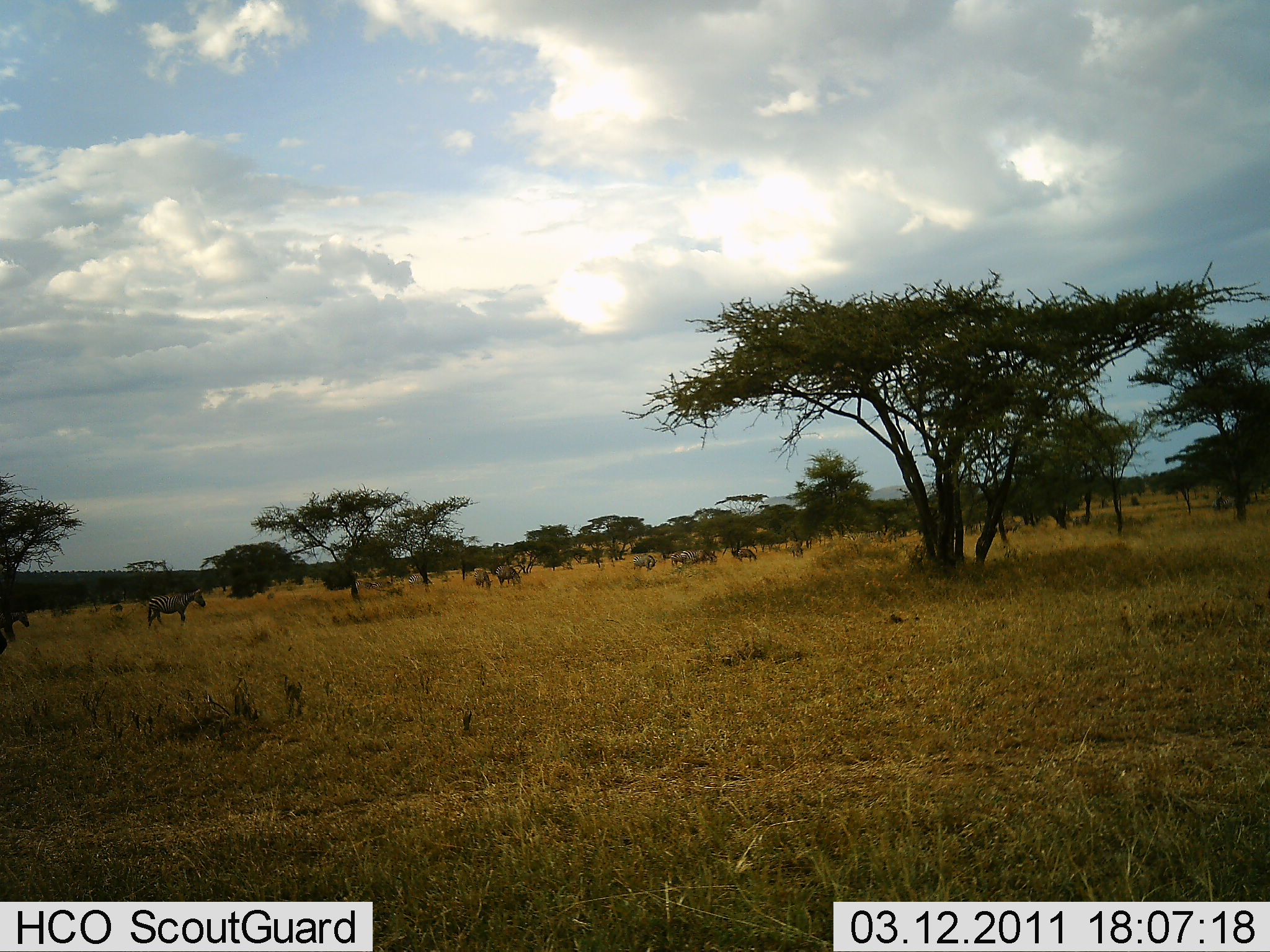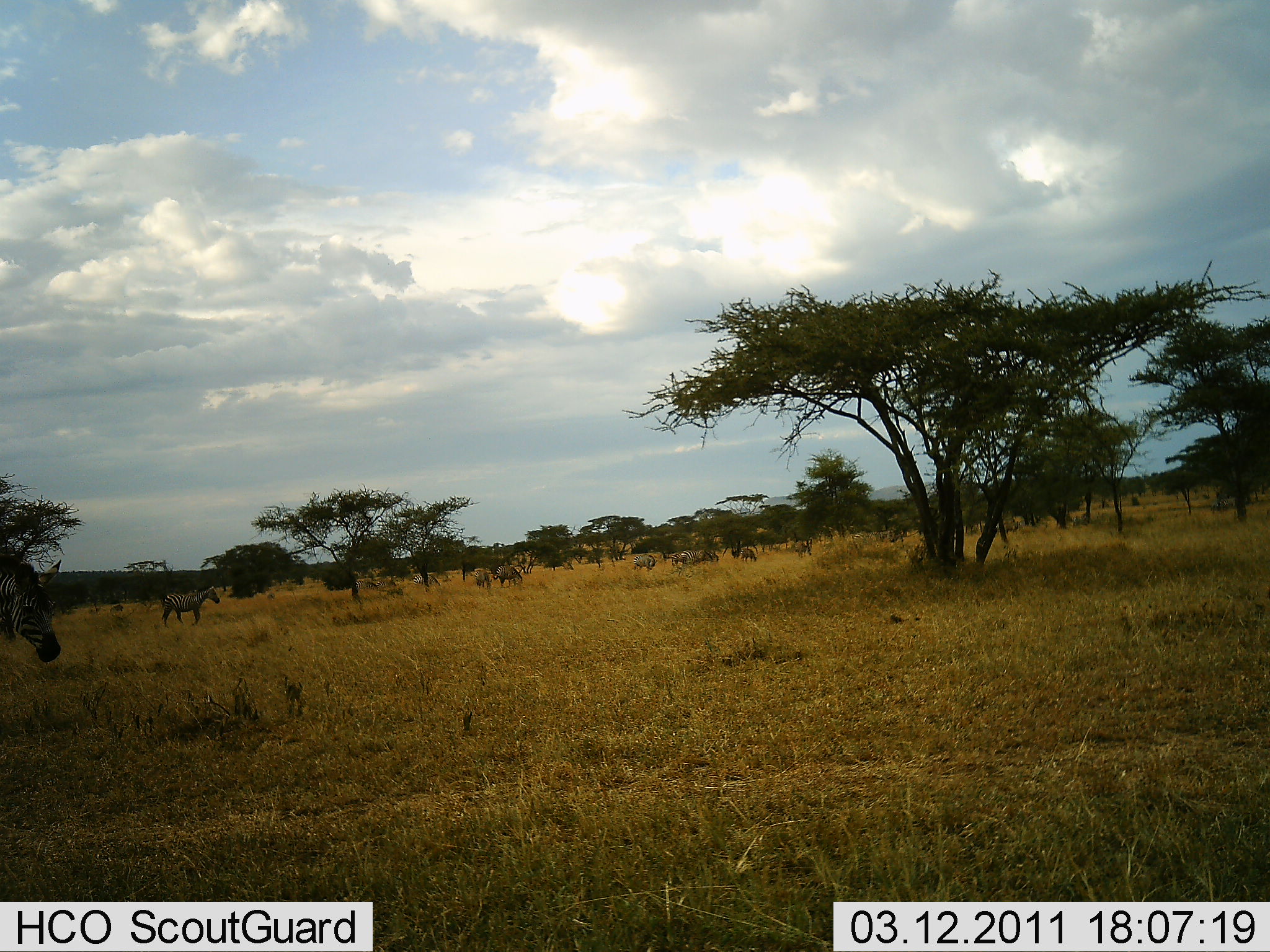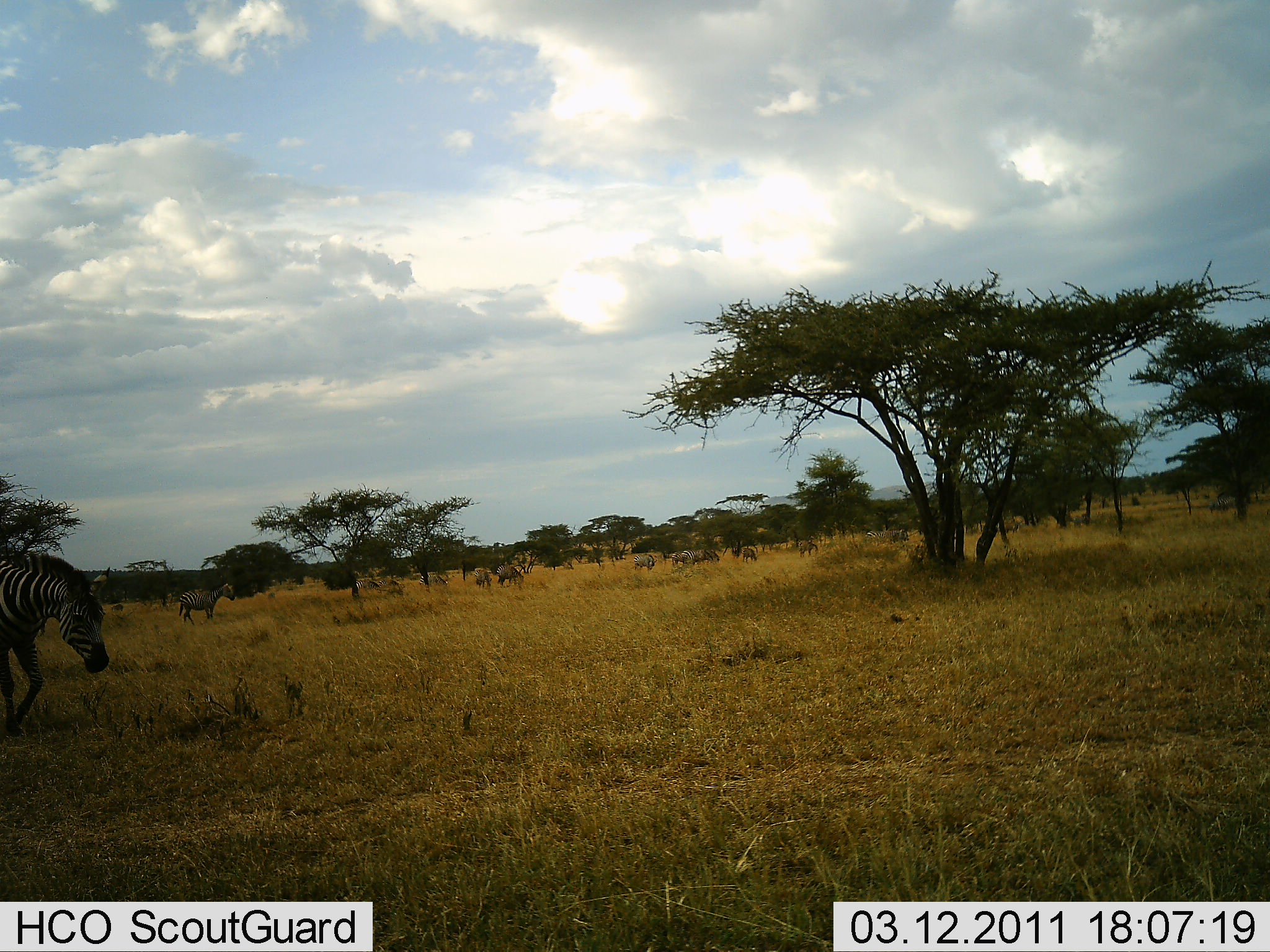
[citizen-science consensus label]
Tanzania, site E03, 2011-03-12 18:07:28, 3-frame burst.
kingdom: Animalia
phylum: Chordata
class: Mammalia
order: Perissodactyla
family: Equidae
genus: Equus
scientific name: Equus quagga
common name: plains zebra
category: zebra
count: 10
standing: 45%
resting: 0%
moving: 73%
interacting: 0%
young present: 0%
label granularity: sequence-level